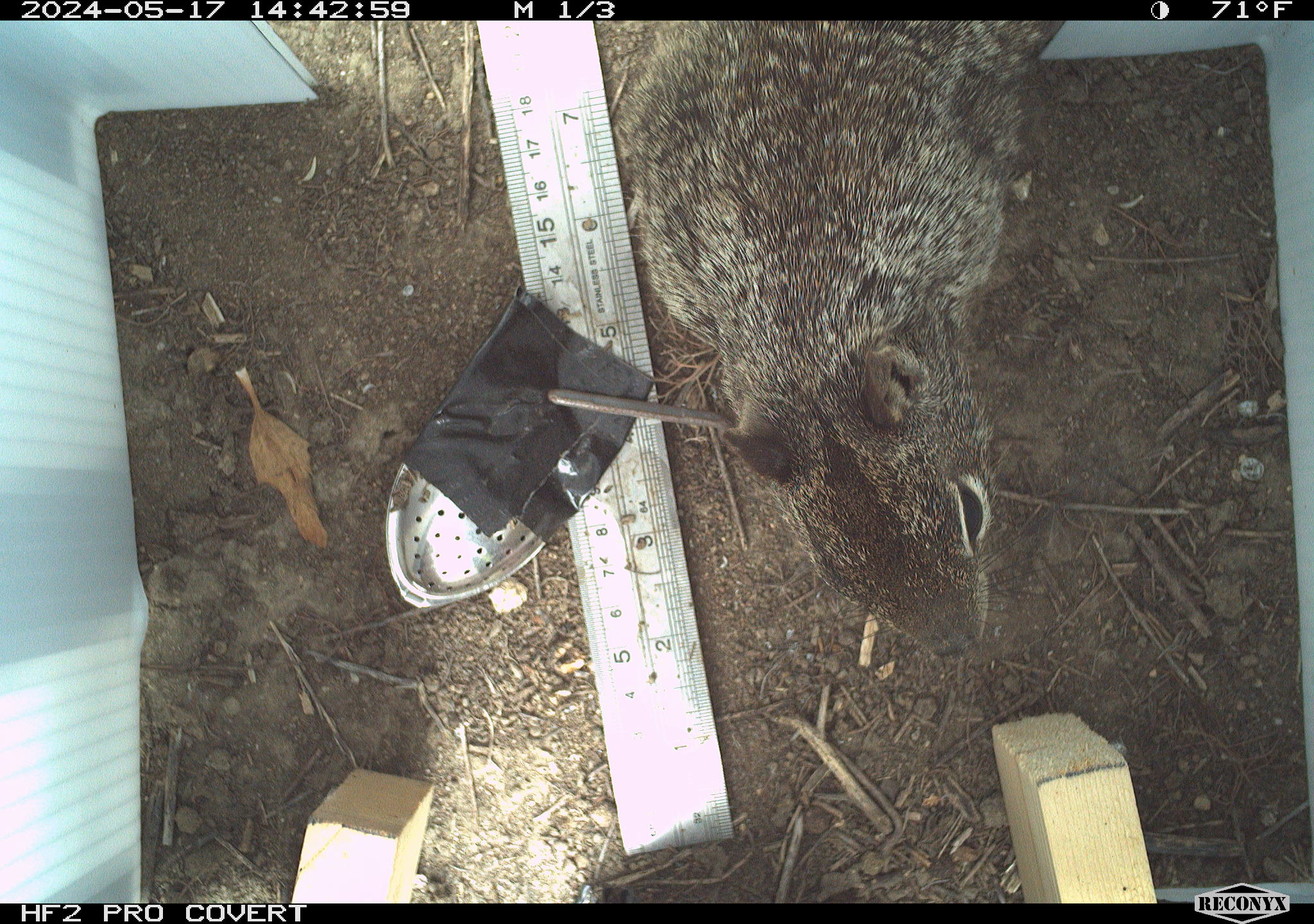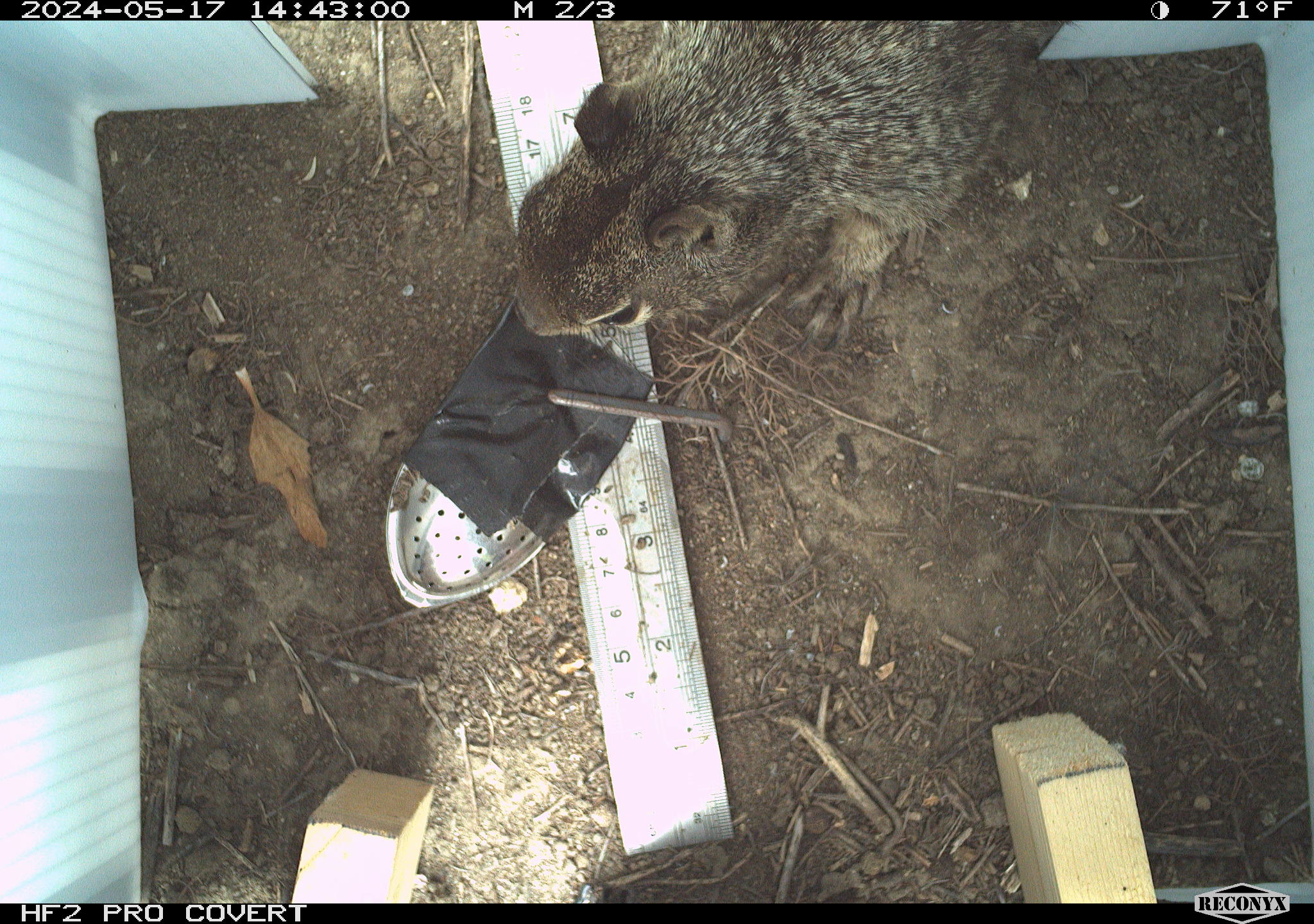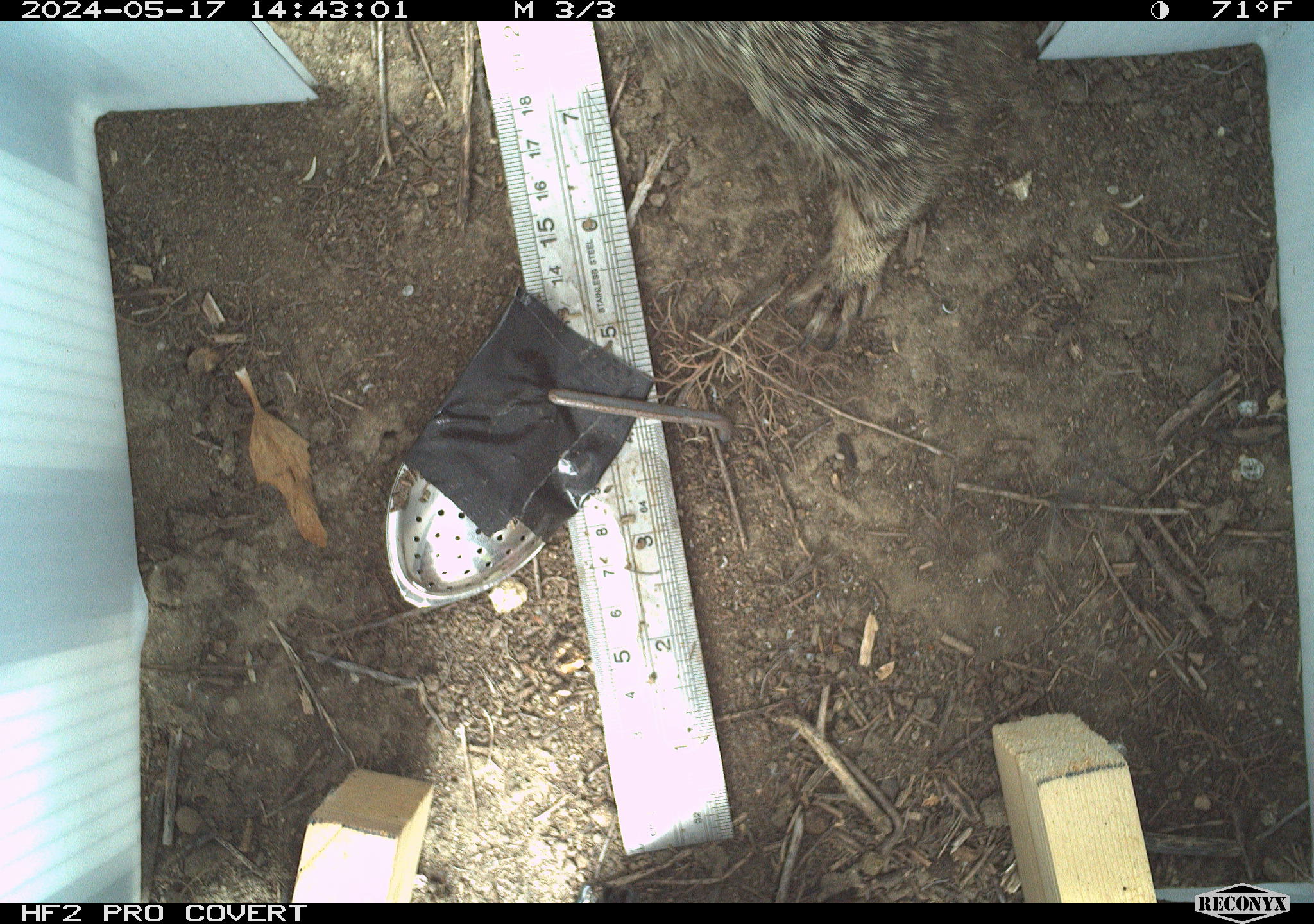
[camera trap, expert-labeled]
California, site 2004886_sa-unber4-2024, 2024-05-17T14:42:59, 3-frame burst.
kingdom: Animalia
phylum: Chordata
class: Mammalia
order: Rodentia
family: Sciuridae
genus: Otospermophilus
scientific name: Otospermophilus beecheyi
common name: california ground squirrel